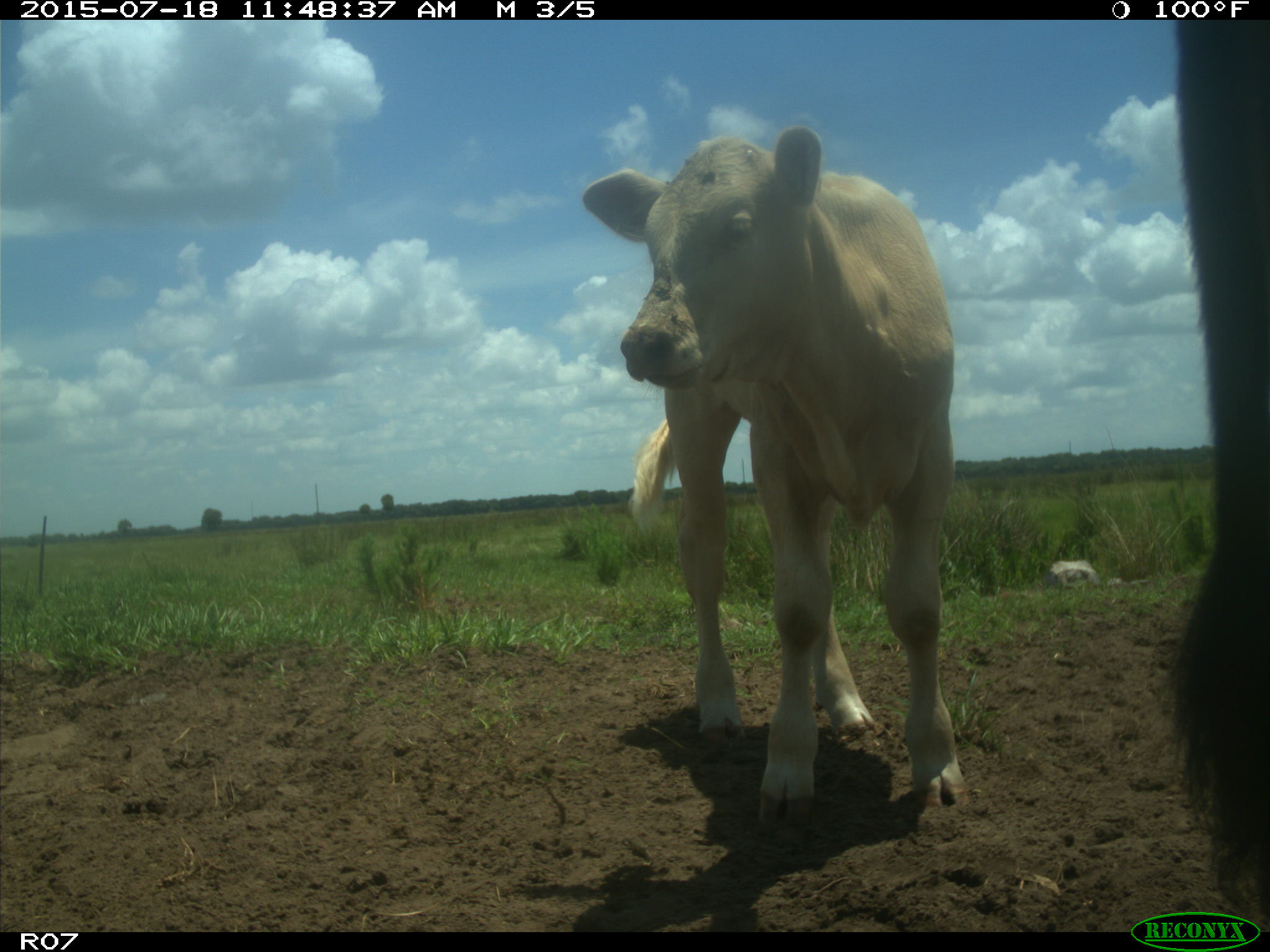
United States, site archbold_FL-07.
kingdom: Animalia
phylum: Chordata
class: Mammalia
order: Artiodactyla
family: Bovidae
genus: Bos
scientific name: Bos taurus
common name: domestic cow